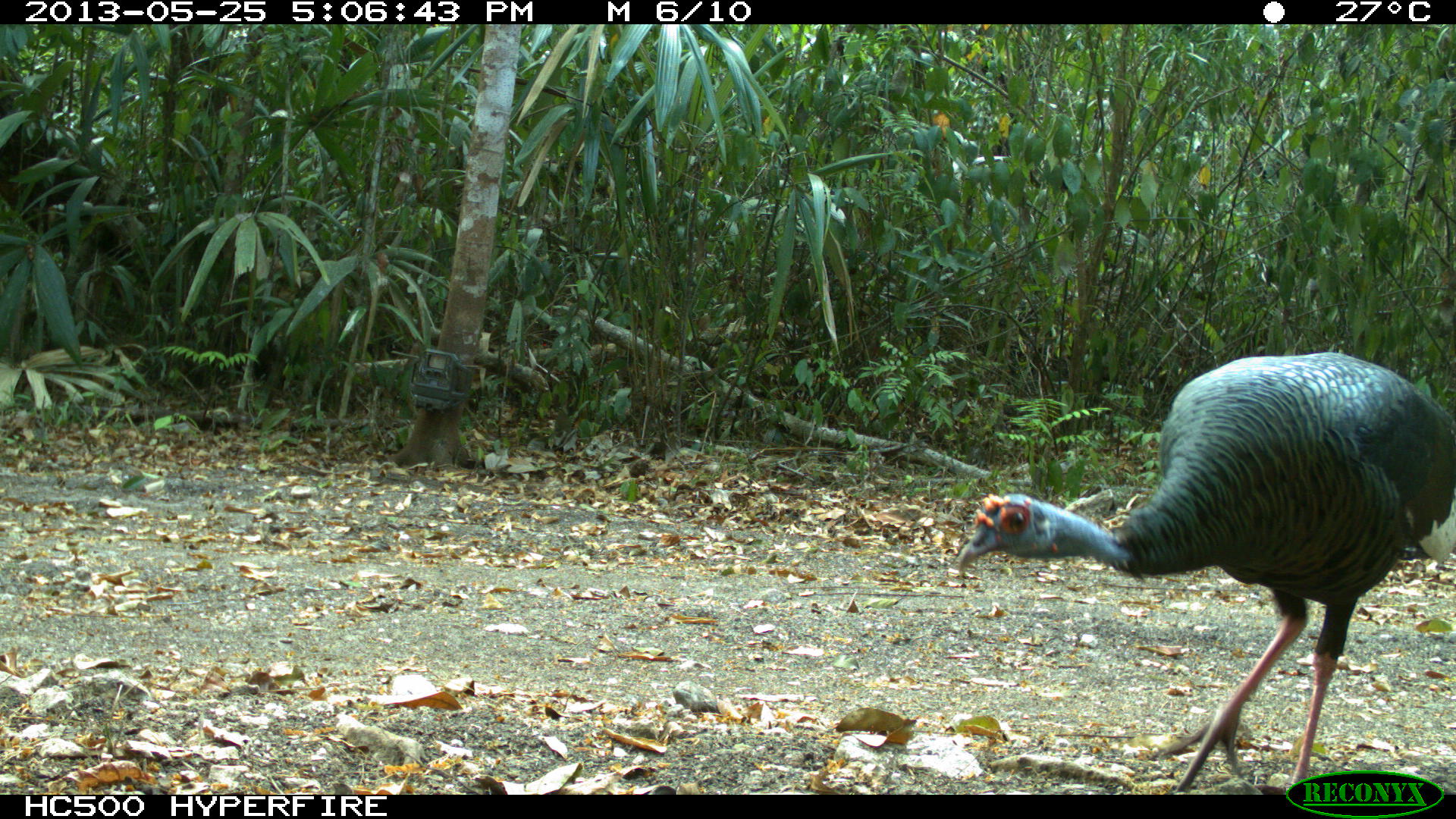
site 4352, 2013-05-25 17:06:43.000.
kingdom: Animalia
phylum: Chordata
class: Aves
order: Galliformes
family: Phasianidae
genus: Meleagris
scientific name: Meleagris ocellata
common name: ocellated turkey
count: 1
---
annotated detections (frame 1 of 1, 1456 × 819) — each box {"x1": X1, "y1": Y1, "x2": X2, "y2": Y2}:
meleagris ocellata: {"x1": 951, "y1": 346, "x2": 1456, "y2": 795}